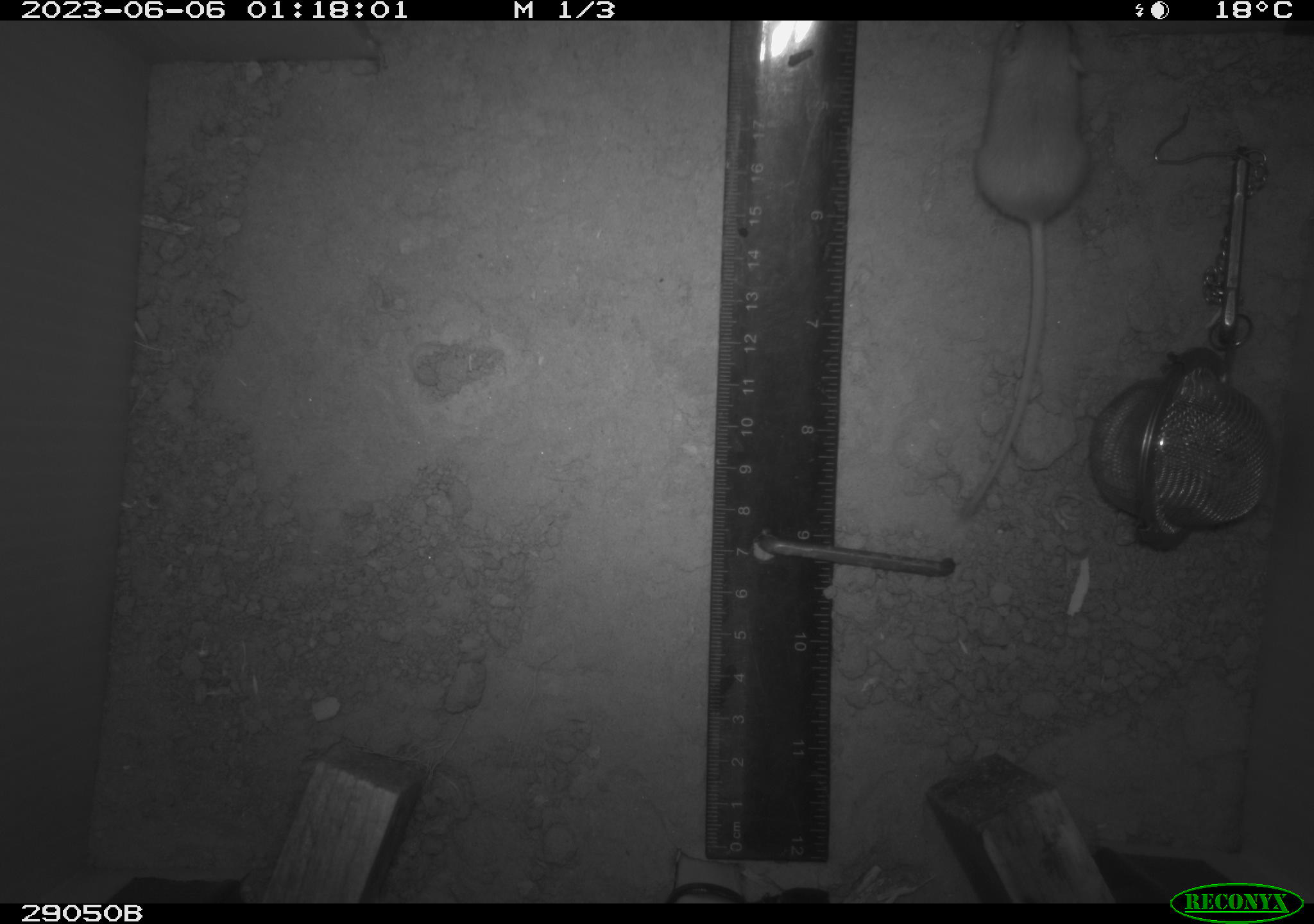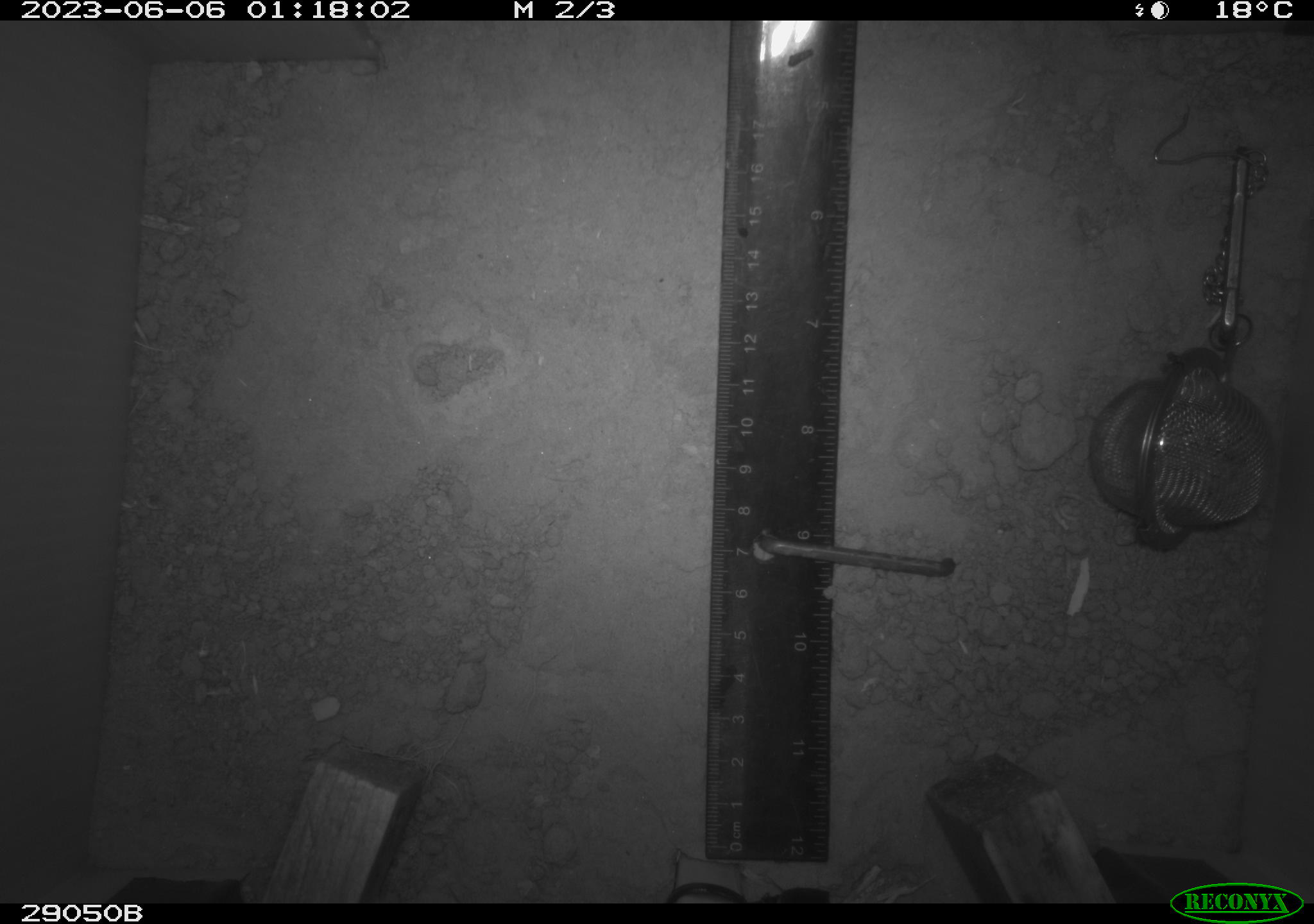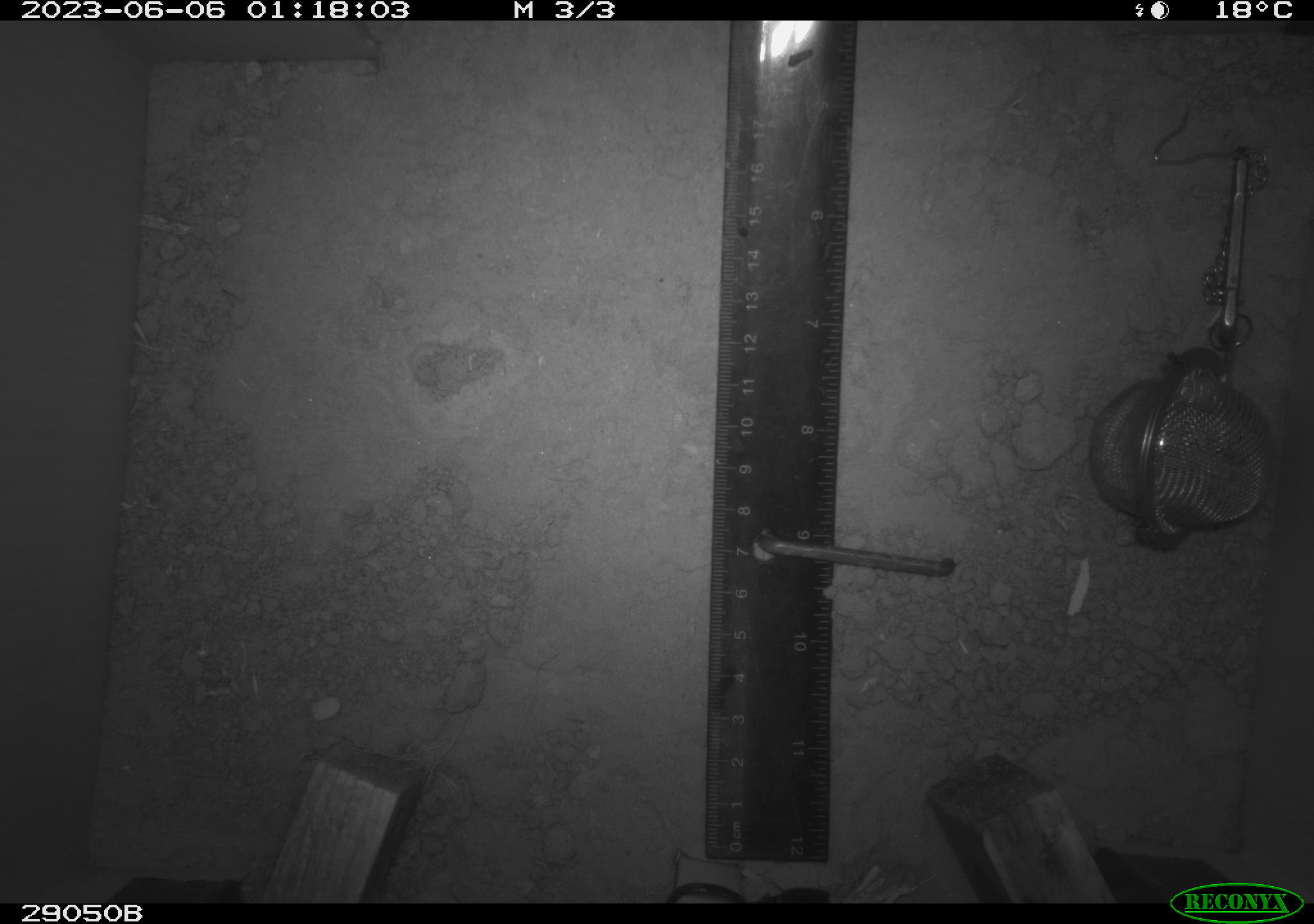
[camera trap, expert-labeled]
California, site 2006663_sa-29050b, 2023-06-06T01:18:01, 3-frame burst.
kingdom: Animalia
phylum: Chordata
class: Mammalia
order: Rodentia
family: Heteromyidae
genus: Dipodomys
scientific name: Dipodomys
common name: kangaroo rats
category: dipodomys species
Dipodomys species (kangaroo rats) (Dipodomys).